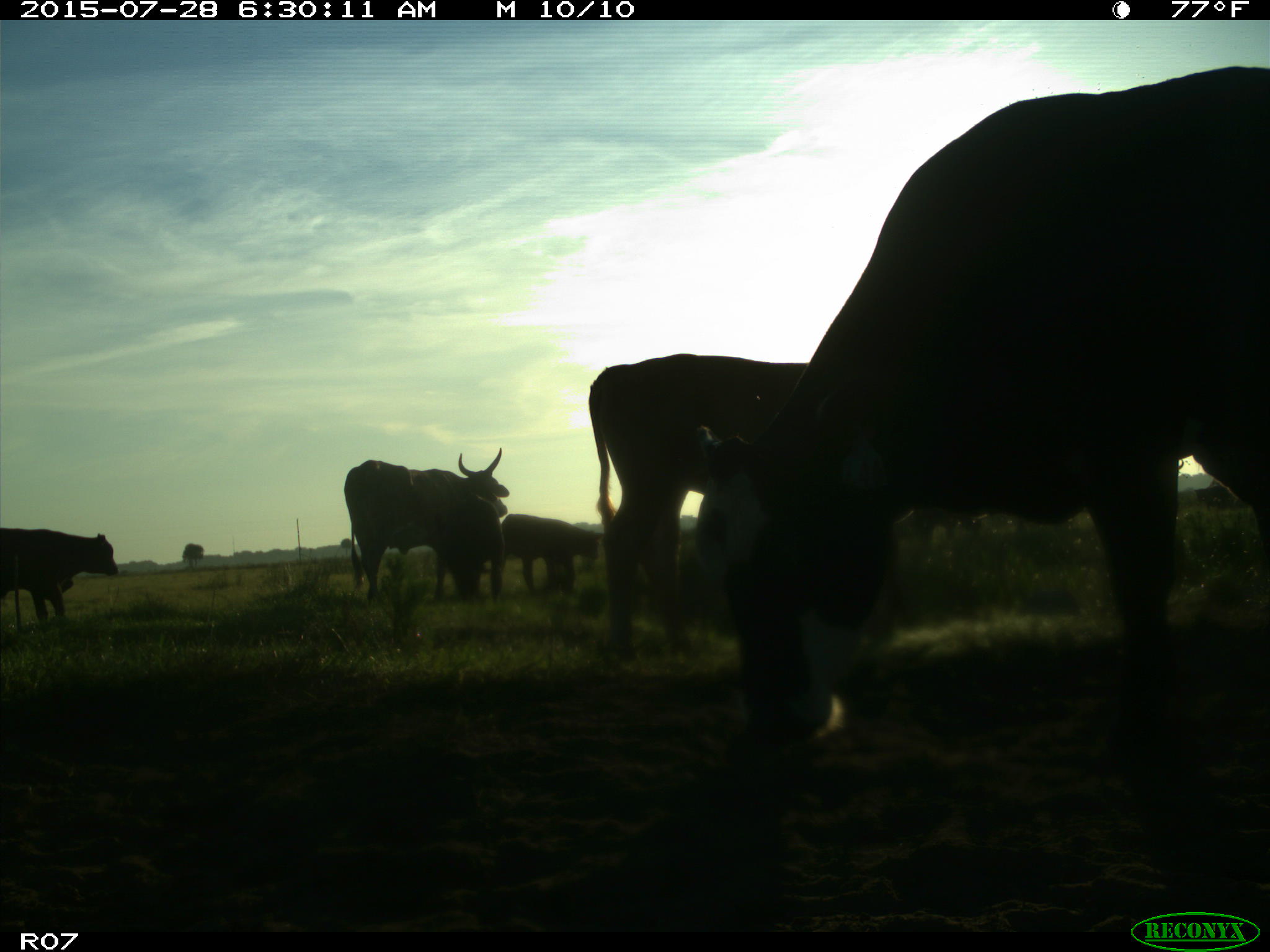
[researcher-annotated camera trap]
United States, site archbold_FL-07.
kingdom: Animalia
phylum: Chordata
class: Mammalia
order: Artiodactyla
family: Bovidae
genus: Bos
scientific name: Bos taurus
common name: domestic cow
Bos taurus (domestic cow).